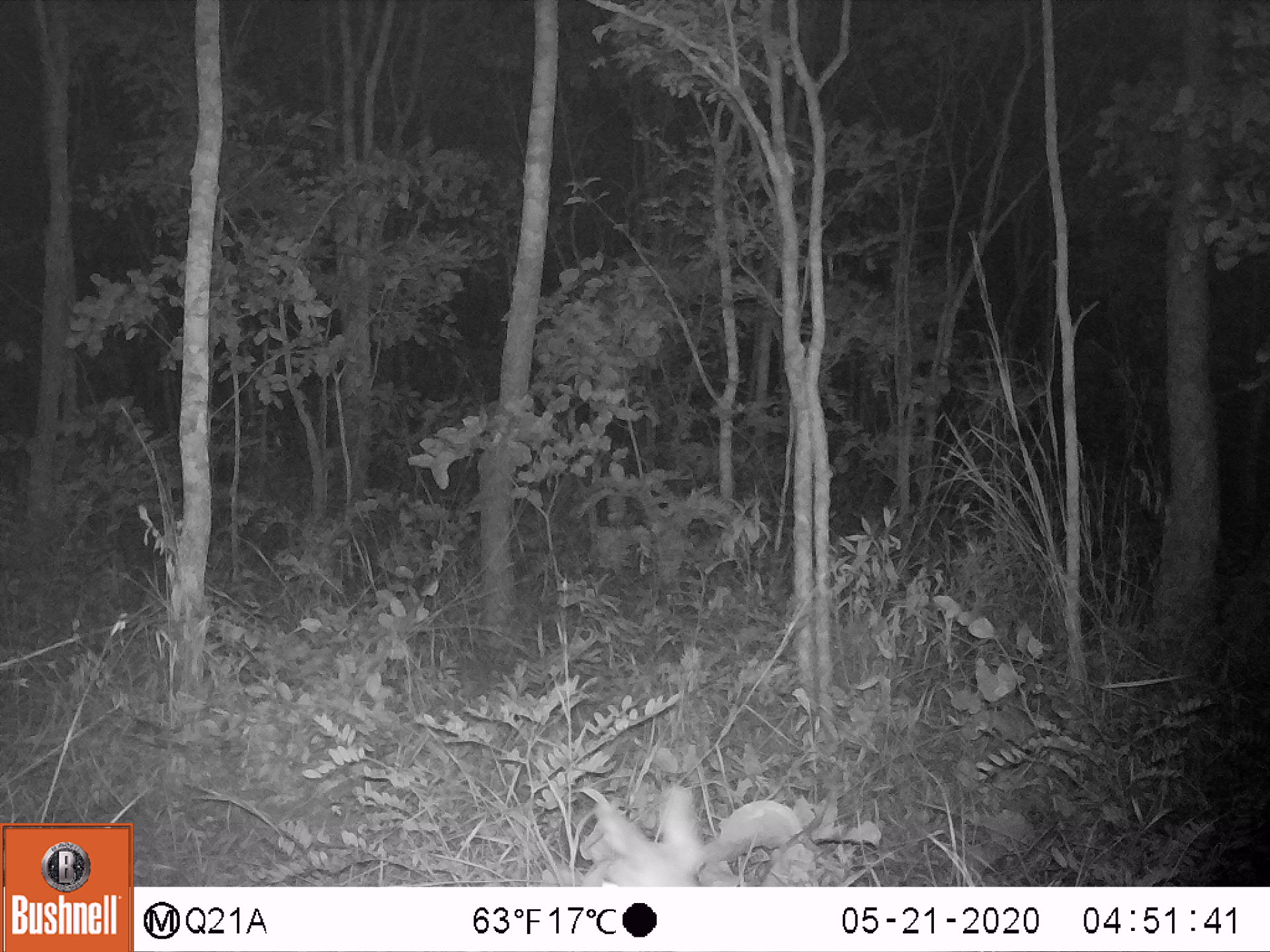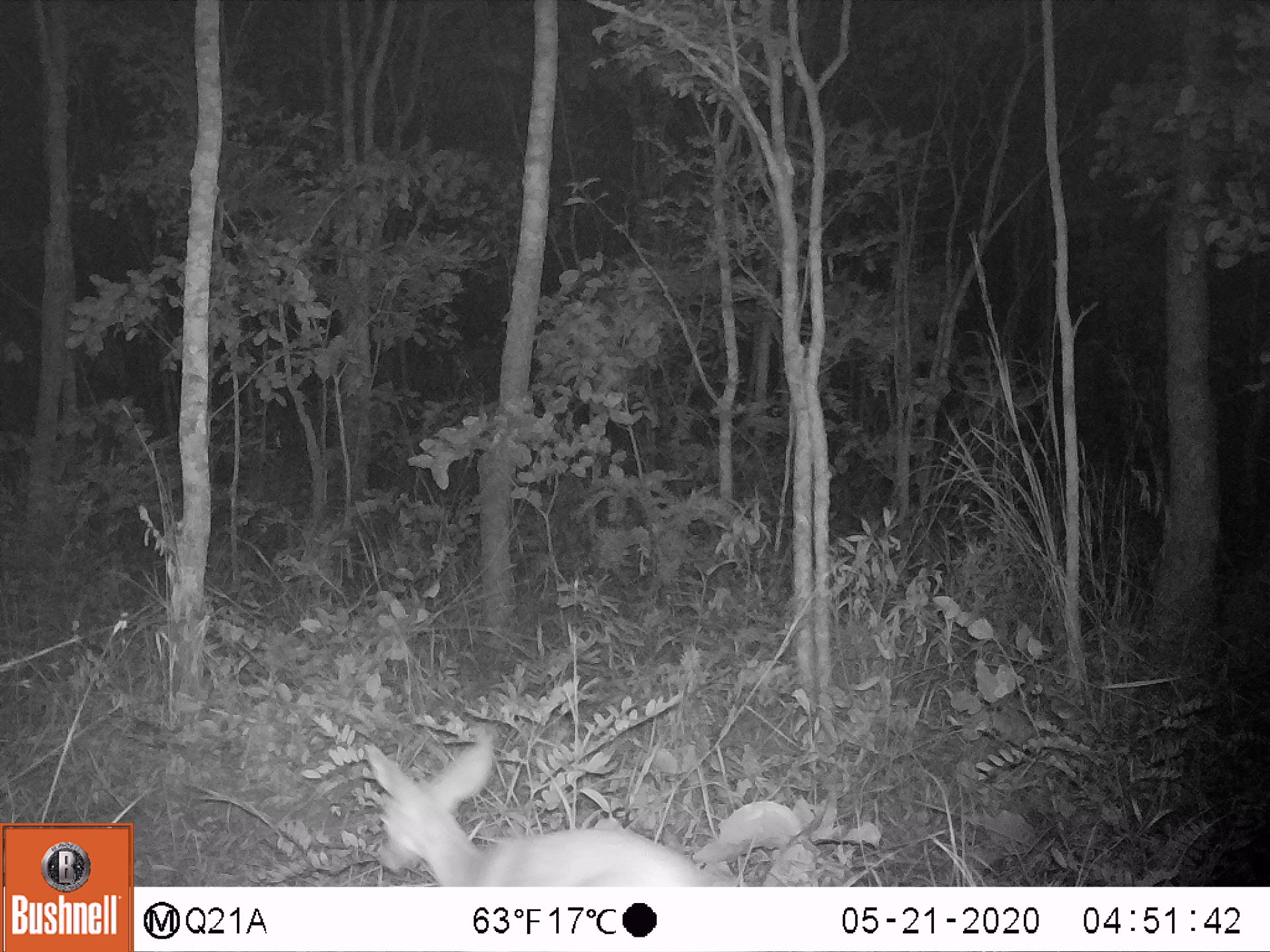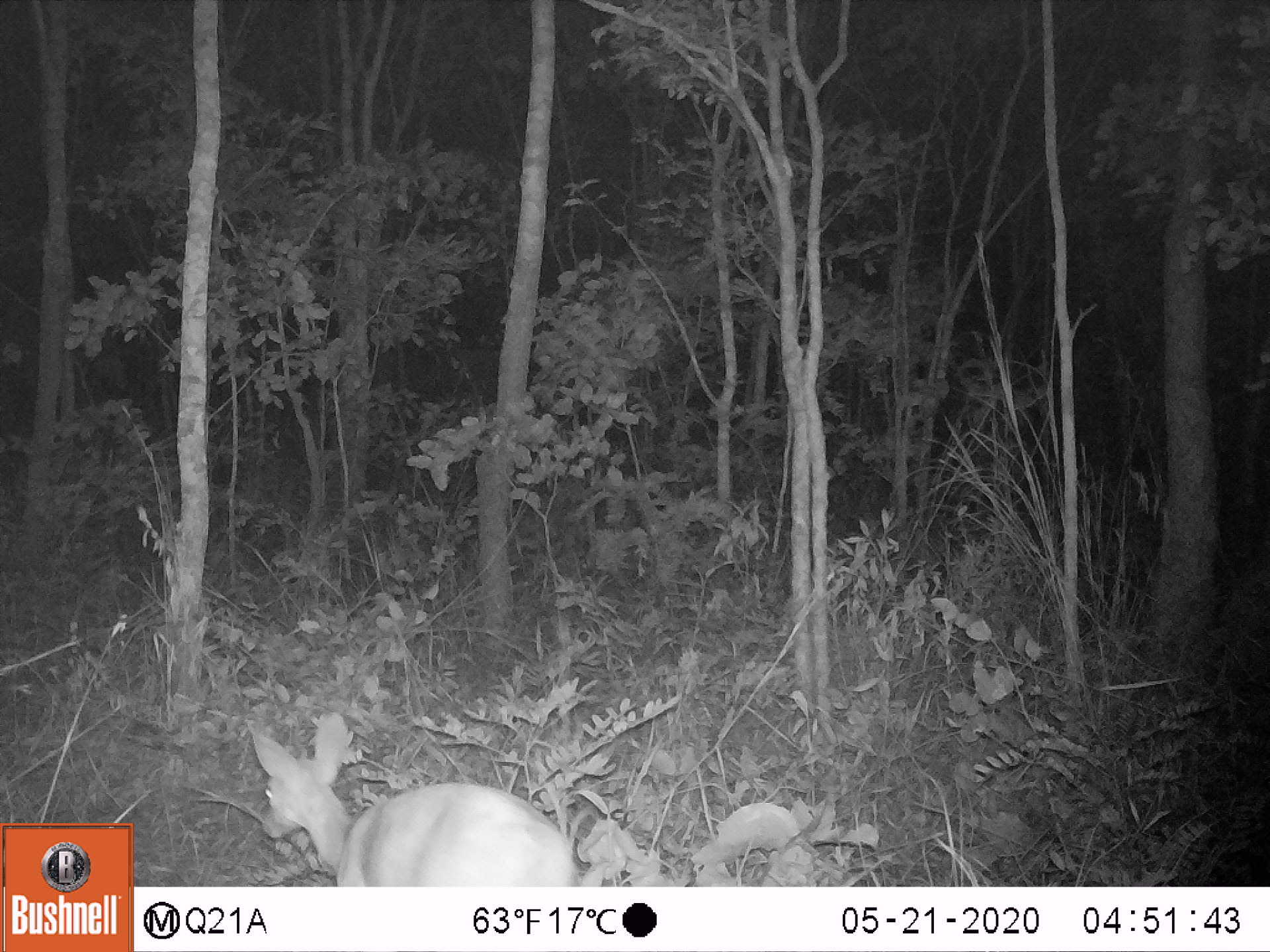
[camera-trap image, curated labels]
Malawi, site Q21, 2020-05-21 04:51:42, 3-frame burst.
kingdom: Animalia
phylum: Chordata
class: Mammalia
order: Artiodactyla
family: Bovidae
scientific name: Antilopinae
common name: small antelope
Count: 1.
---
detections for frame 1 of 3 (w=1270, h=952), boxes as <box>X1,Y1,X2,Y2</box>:
small antelope: <box>559,758,753,886</box>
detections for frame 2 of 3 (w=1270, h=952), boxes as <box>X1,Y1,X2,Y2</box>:
small antelope: <box>338,726,751,886</box>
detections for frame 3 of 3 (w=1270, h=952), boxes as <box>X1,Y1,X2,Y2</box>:
small antelope: <box>229,701,596,885</box>